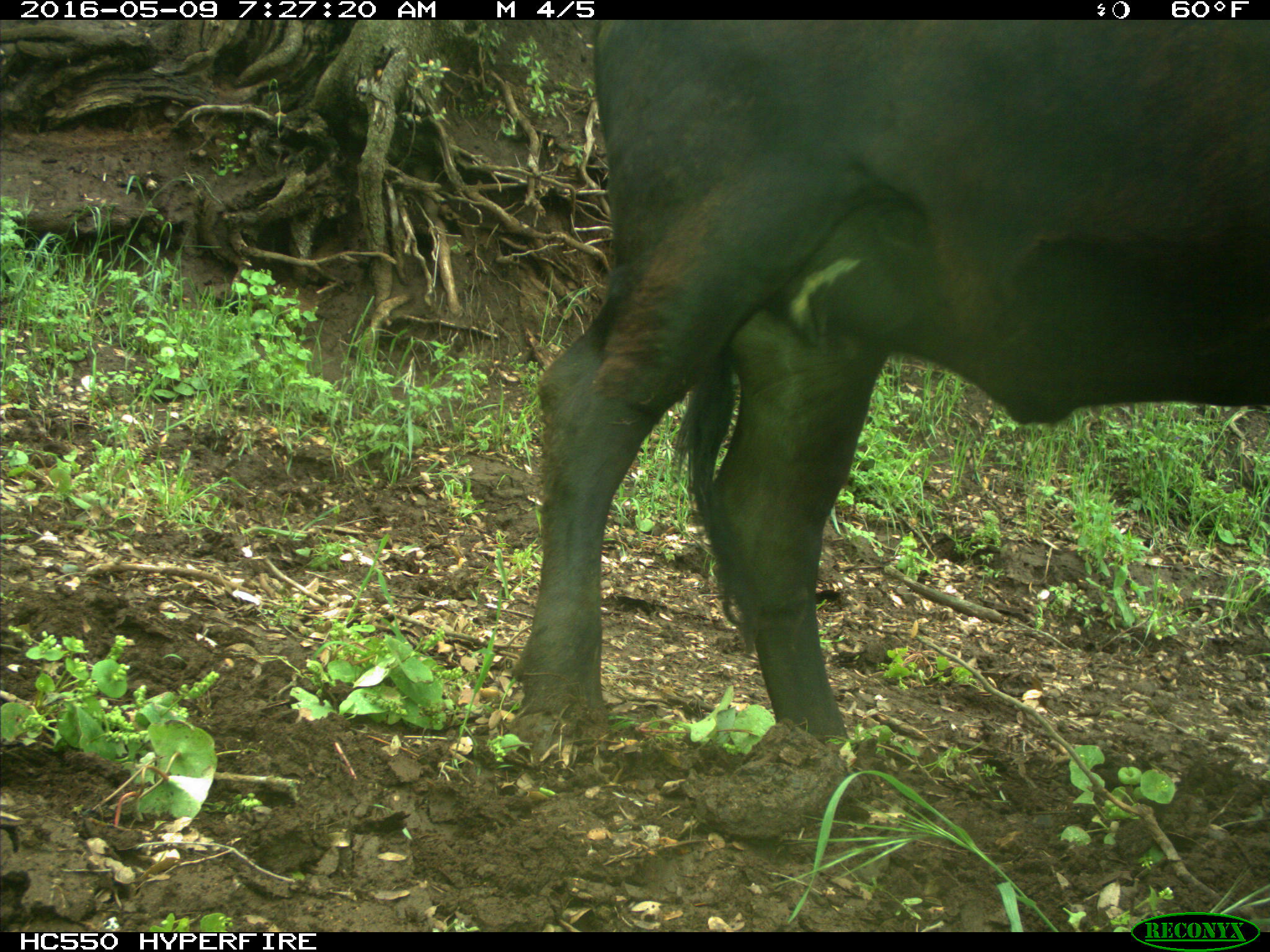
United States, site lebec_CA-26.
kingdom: Animalia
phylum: Chordata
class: Mammalia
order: Artiodactyla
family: Bovidae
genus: Bos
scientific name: Bos taurus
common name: domestic cow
Bos taurus (domestic cow).